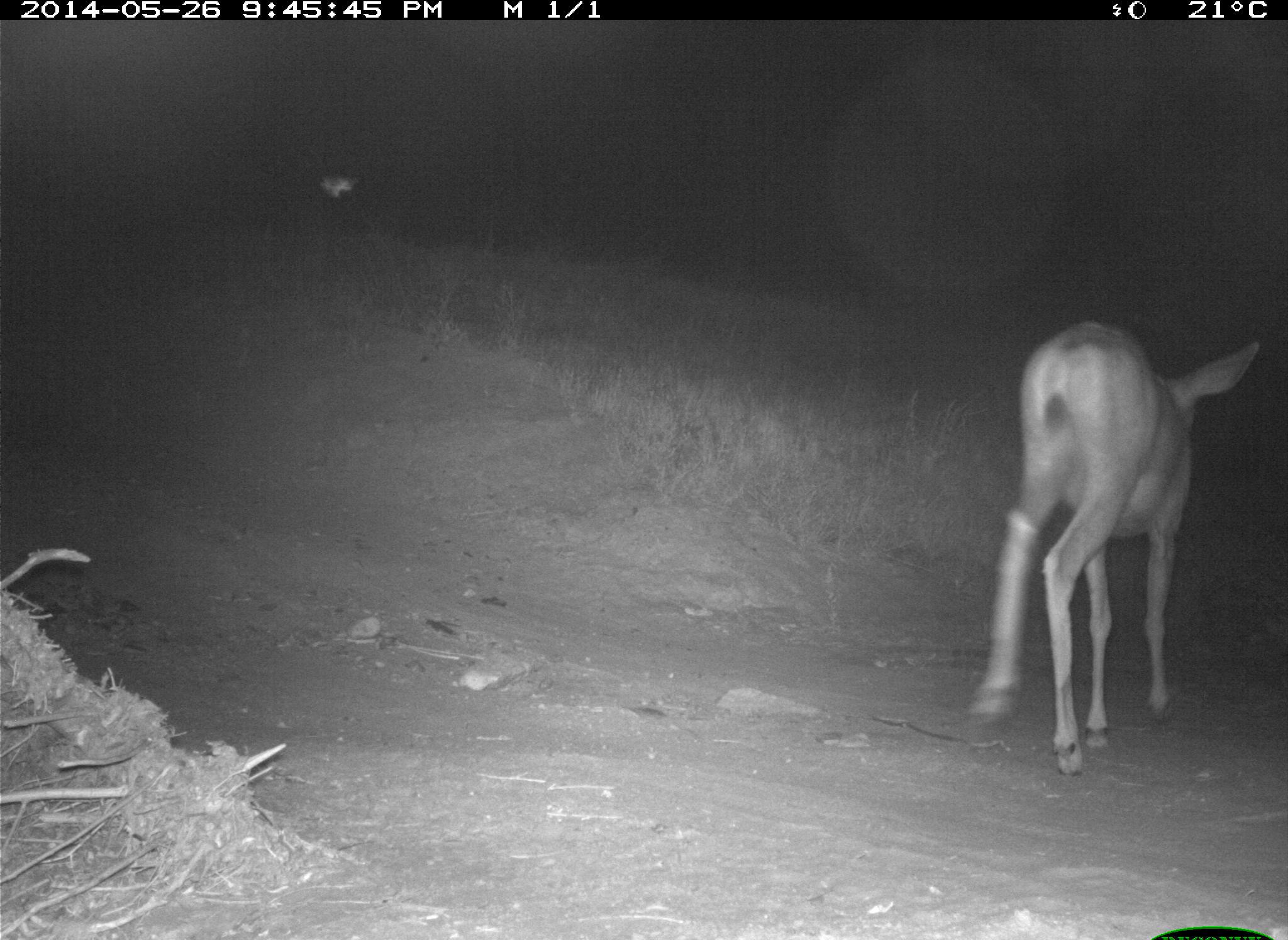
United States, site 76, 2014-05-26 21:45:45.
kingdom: Animalia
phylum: Chordata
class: Mammalia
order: Artiodactyla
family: Cervidae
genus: Odocoileus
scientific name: Odocoileus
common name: deer